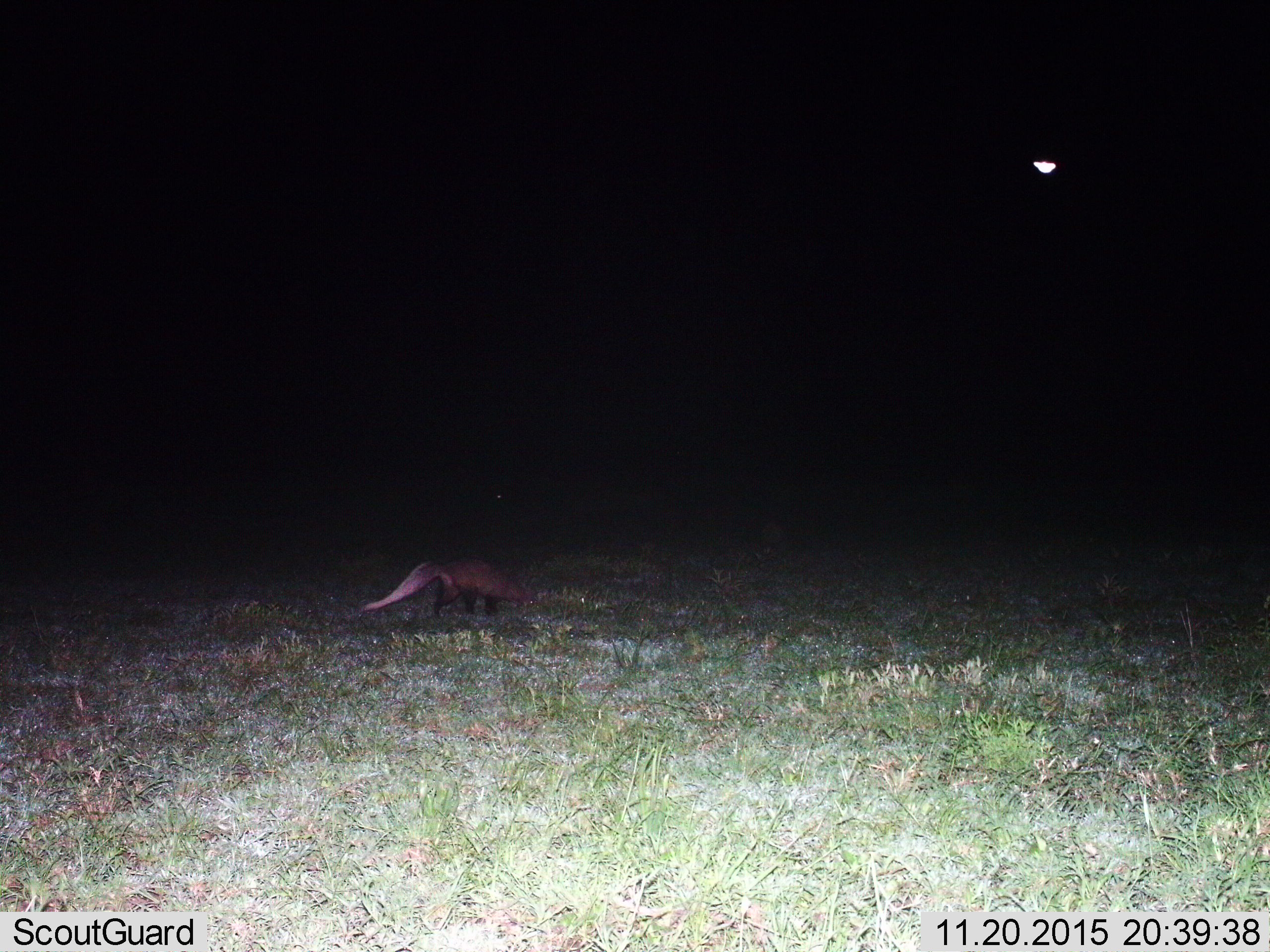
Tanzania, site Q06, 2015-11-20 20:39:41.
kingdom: Animalia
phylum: Chordata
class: Mammalia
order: Tubulidentata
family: Orycteropodidae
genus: Orycteropus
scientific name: Orycteropus afer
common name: aardvark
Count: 1.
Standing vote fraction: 0%.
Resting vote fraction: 0%.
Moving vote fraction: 75%.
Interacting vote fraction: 25%.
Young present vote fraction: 0%.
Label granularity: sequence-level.